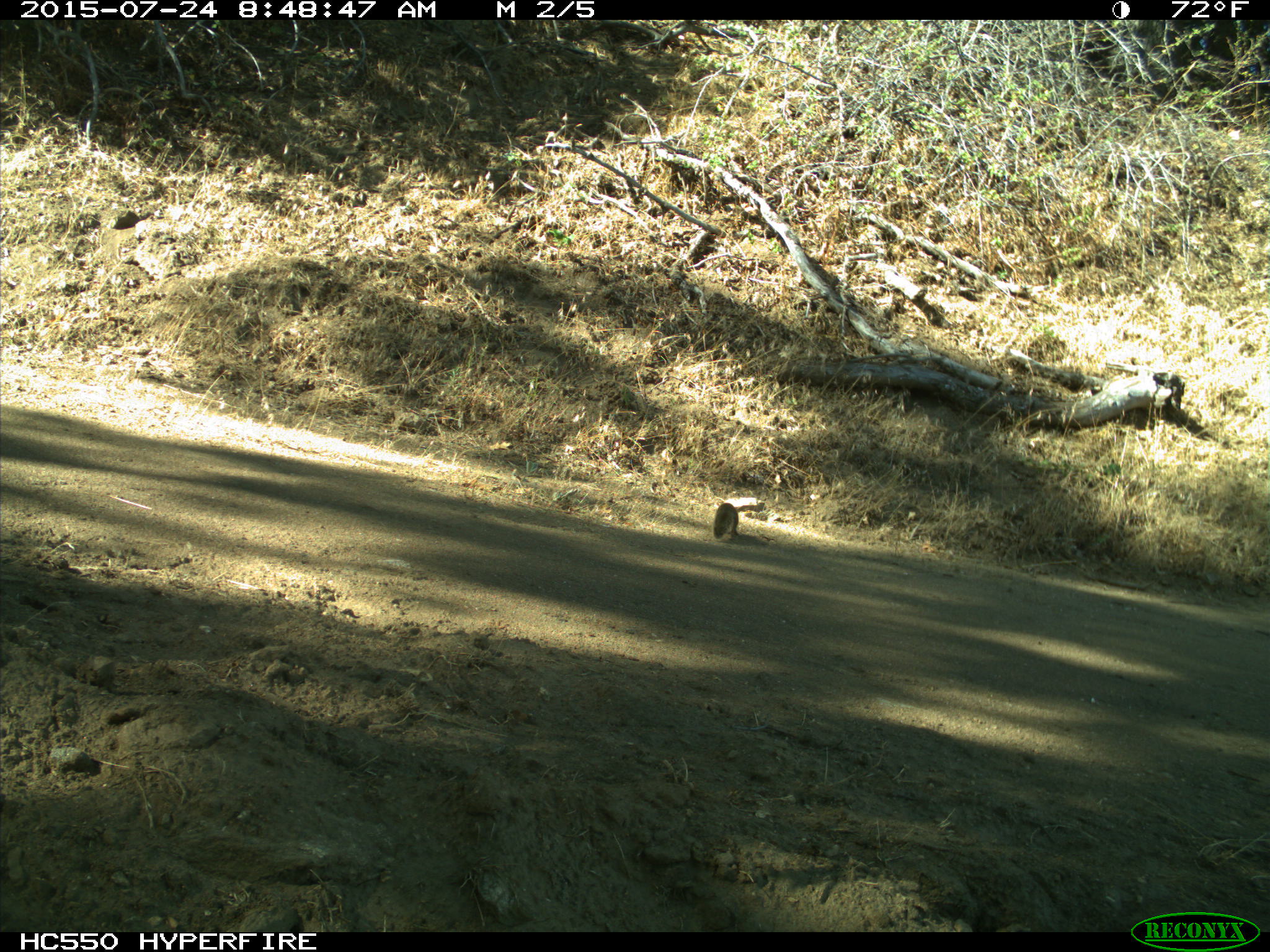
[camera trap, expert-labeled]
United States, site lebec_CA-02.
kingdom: Animalia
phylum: Chordata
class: Mammalia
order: Rodentia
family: Sciuridae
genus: Otospermophilus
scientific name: Otospermophilus beecheyi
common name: california ground squirrel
Otospermophilus beecheyi (california ground squirrel).